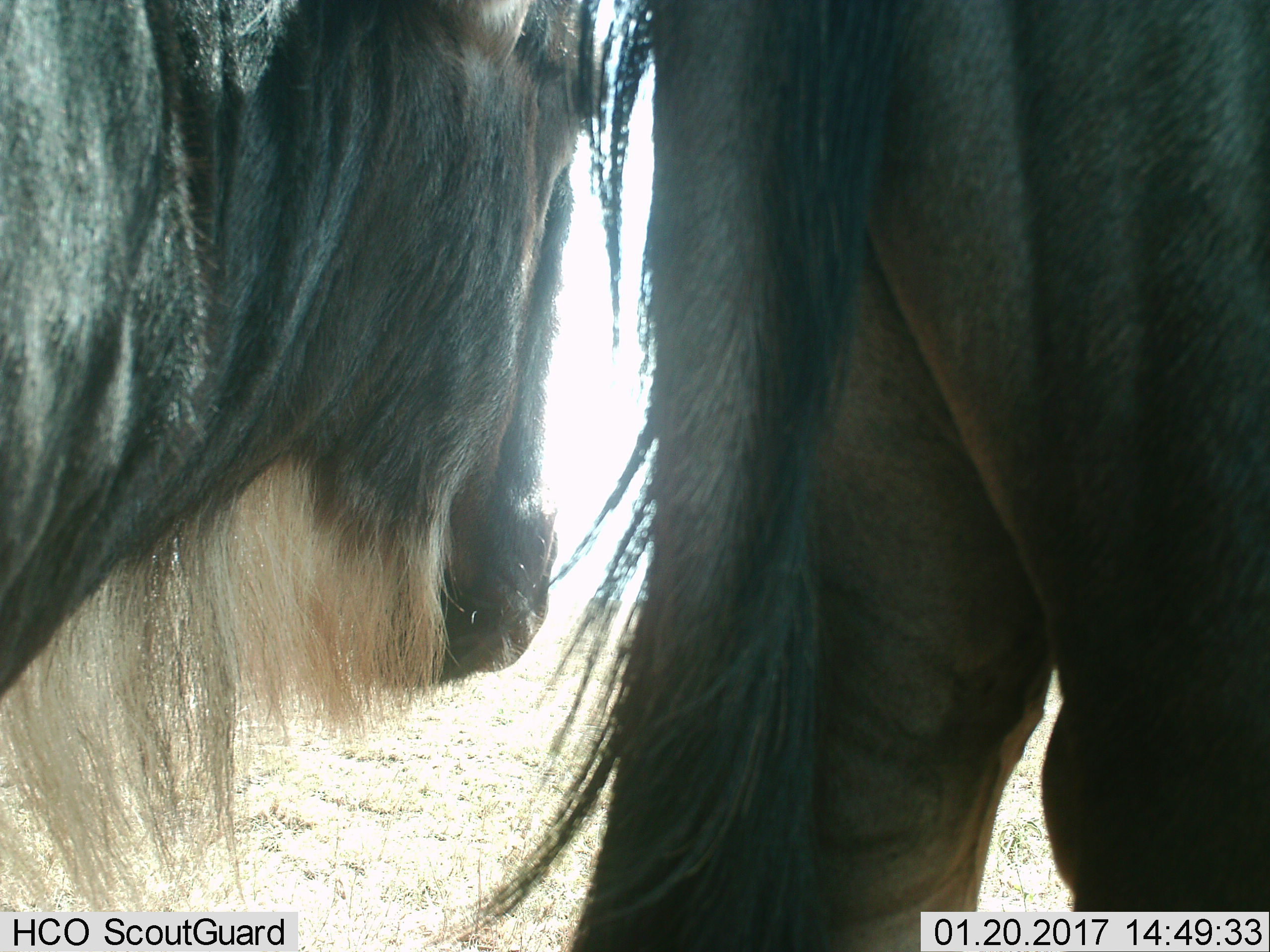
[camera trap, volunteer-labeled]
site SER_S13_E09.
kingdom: Animalia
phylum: Chordata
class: Mammalia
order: Artiodactyla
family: Bovidae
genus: Connochaetes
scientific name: Connochaetes taurinus taurinus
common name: blue wildebeest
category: wildebeestblue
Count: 2.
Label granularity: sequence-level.